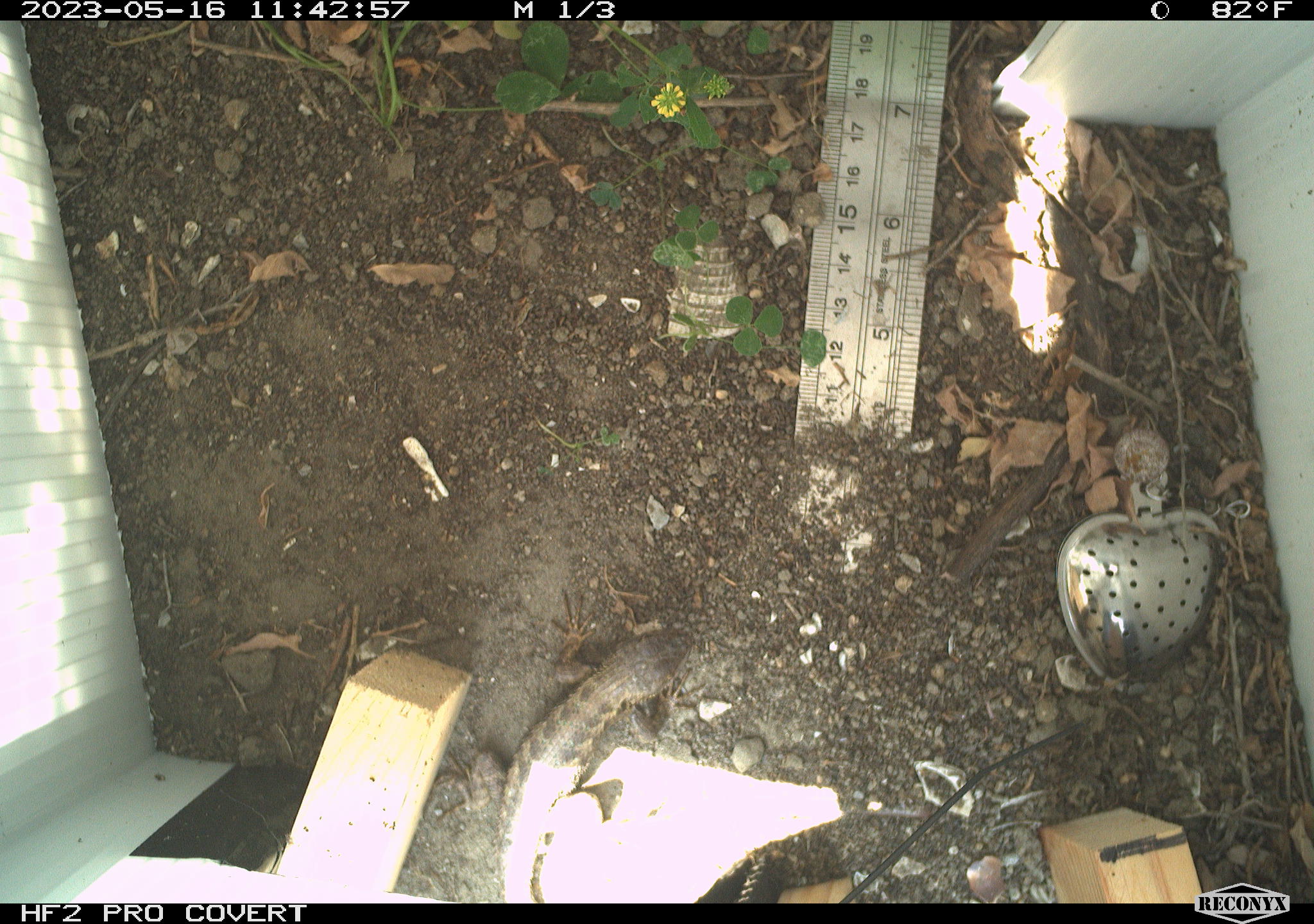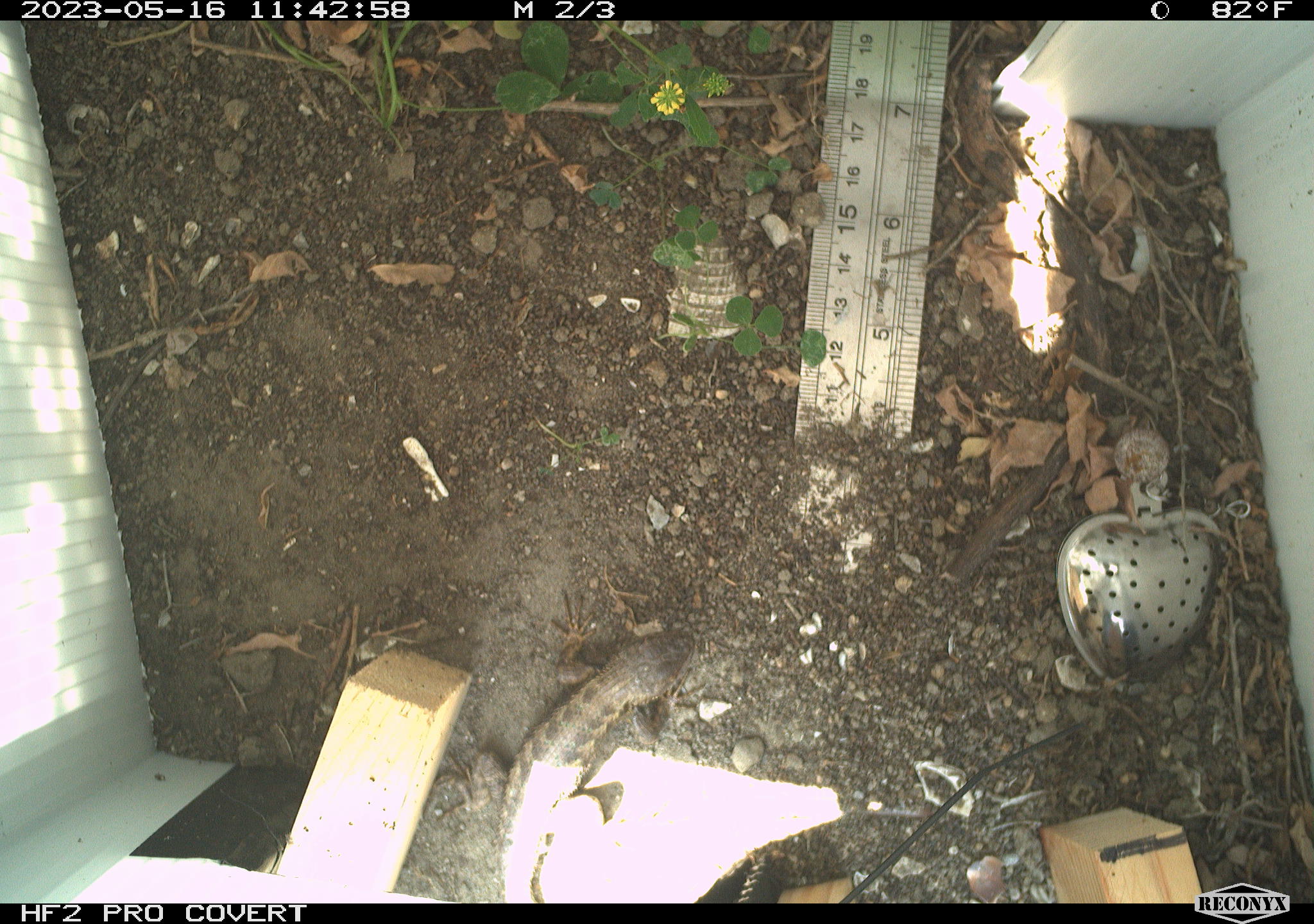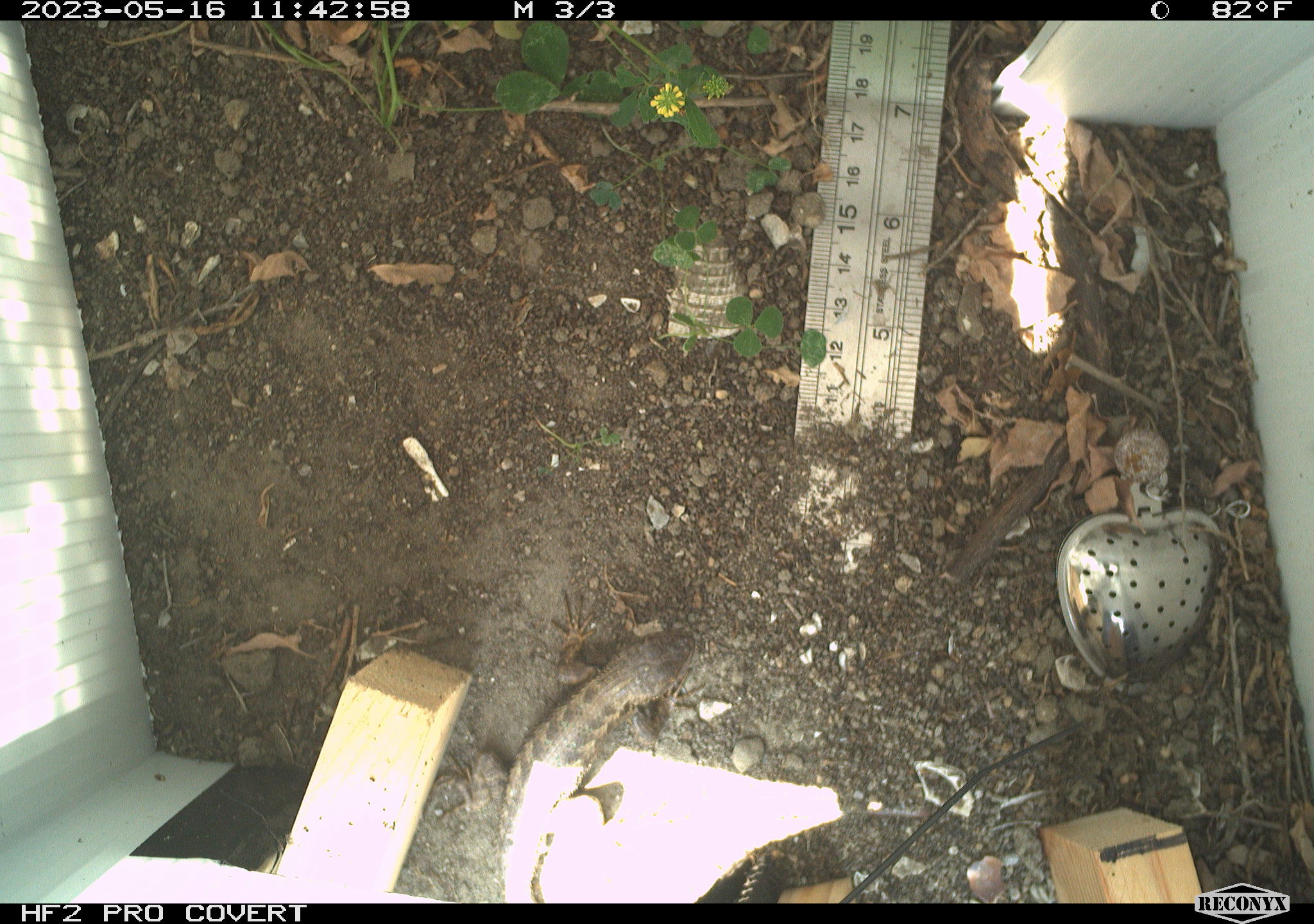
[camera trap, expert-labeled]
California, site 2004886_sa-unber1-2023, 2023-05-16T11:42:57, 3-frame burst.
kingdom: Animalia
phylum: Chordata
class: Reptilia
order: Squamata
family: Phrynosomatidae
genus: Sceloporus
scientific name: Sceloporus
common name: spiny lizards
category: sceloporus species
Sceloporus species (spiny lizards) (Sceloporus).